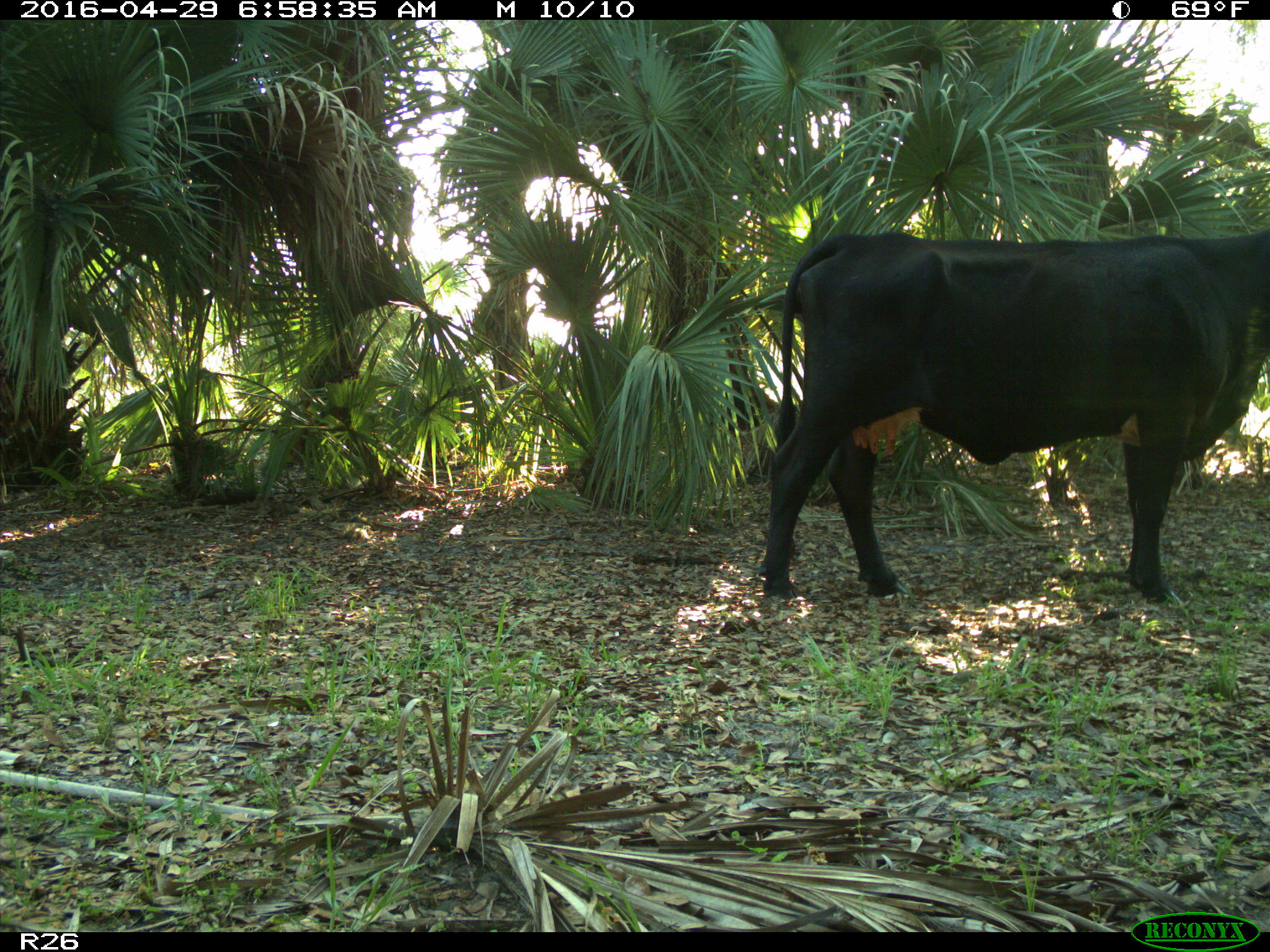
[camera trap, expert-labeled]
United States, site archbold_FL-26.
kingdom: Animalia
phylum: Chordata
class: Mammalia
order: Artiodactyla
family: Bovidae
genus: Bos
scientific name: Bos taurus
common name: domestic cow